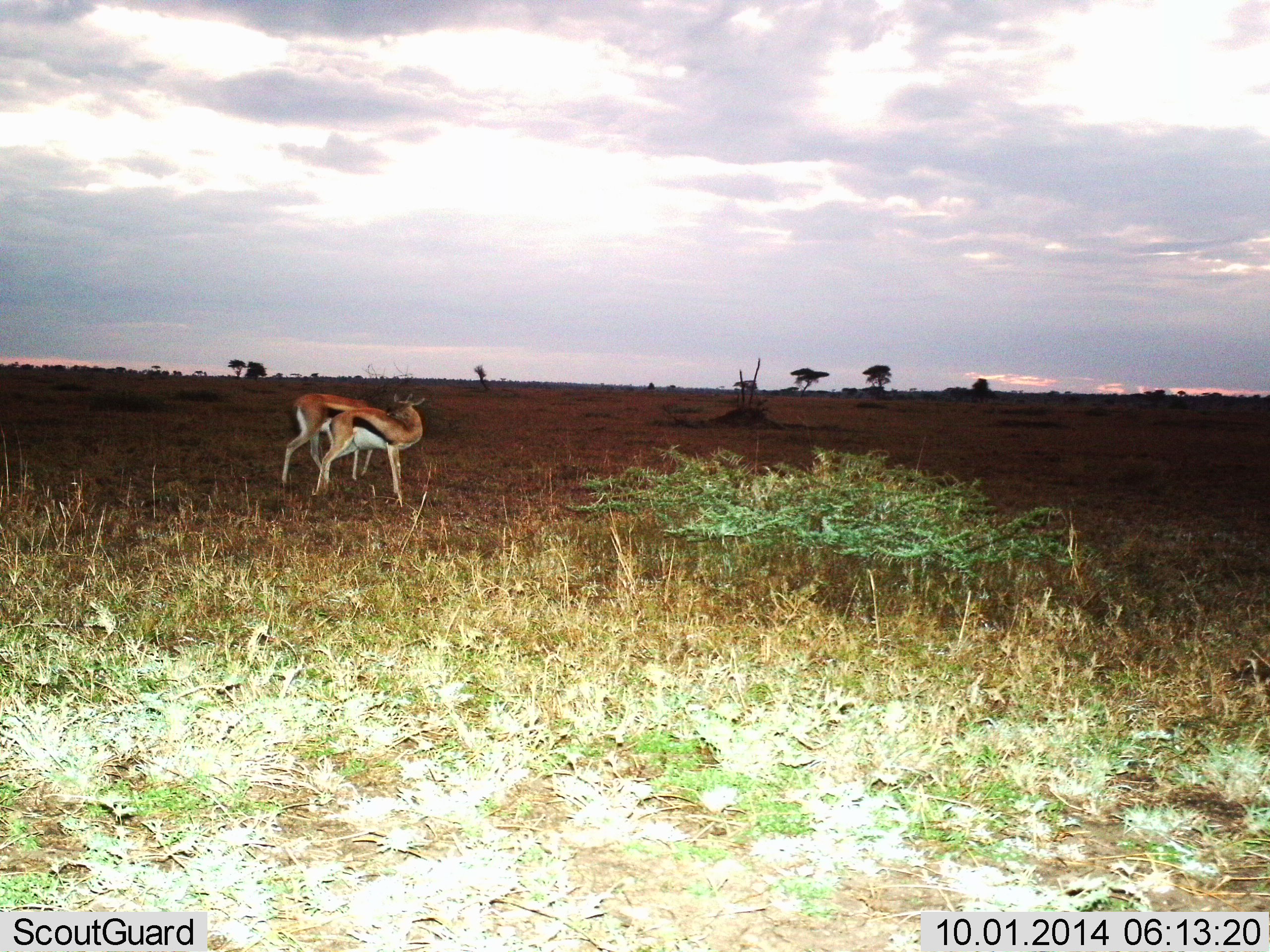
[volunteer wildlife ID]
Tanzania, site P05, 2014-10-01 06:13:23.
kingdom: Animalia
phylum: Chordata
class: Mammalia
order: Artiodactyla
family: Bovidae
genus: Eudorcas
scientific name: Eudorcas thomsonii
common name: thomson's gazelle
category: gazellethomsons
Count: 2.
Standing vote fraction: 70%.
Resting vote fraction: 0%.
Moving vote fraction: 0%.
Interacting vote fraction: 50%.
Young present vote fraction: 0%.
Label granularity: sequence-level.